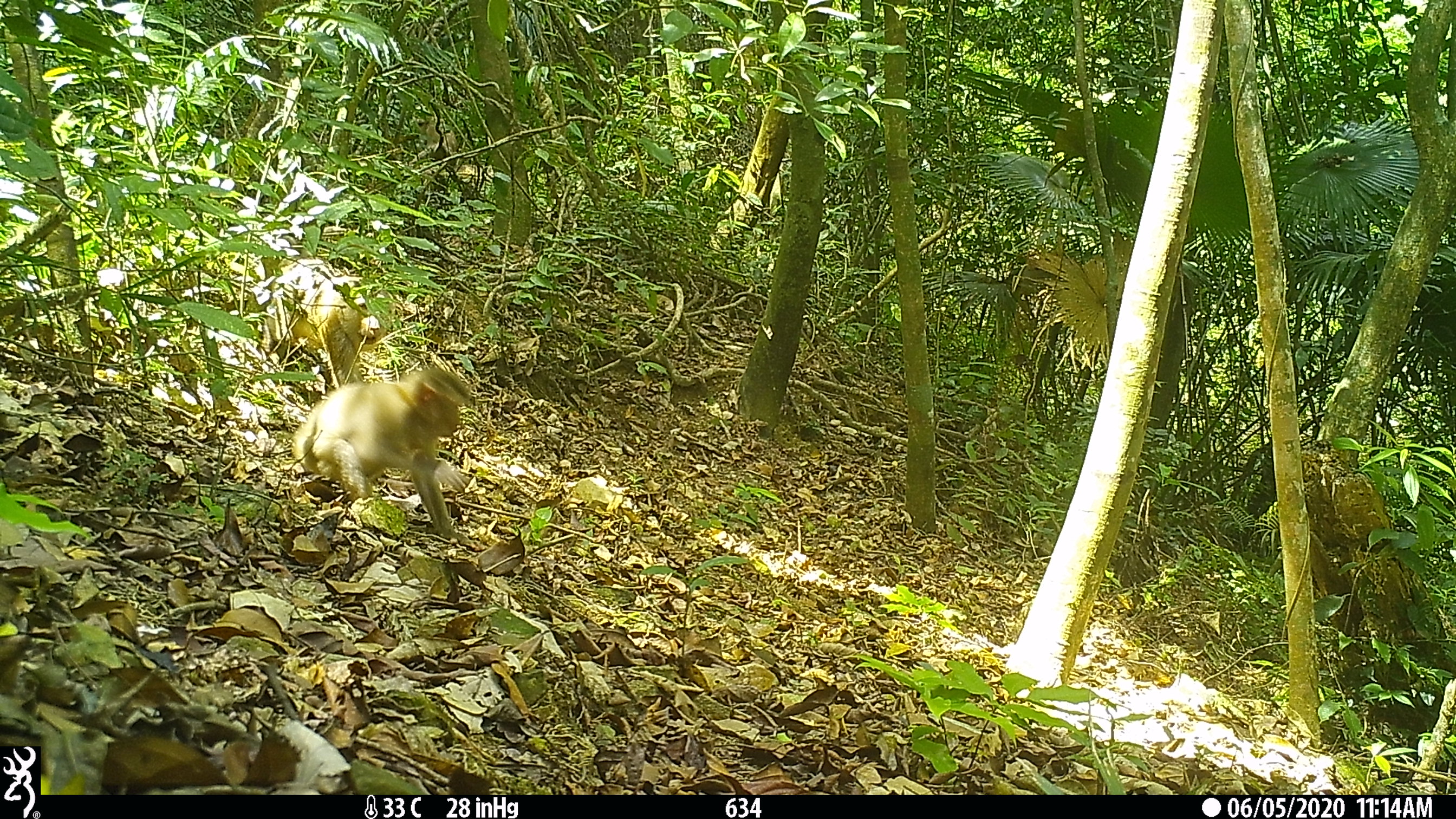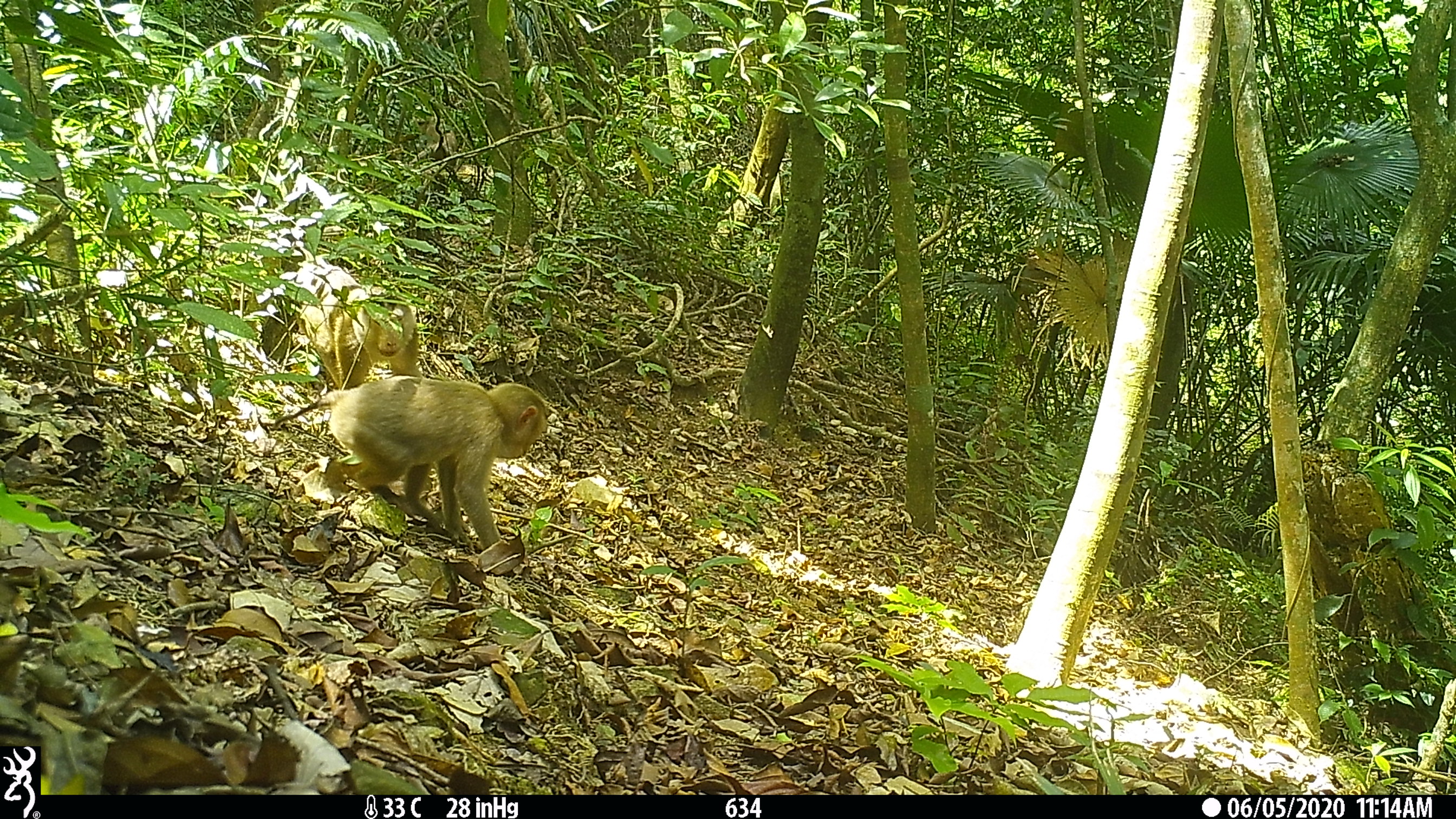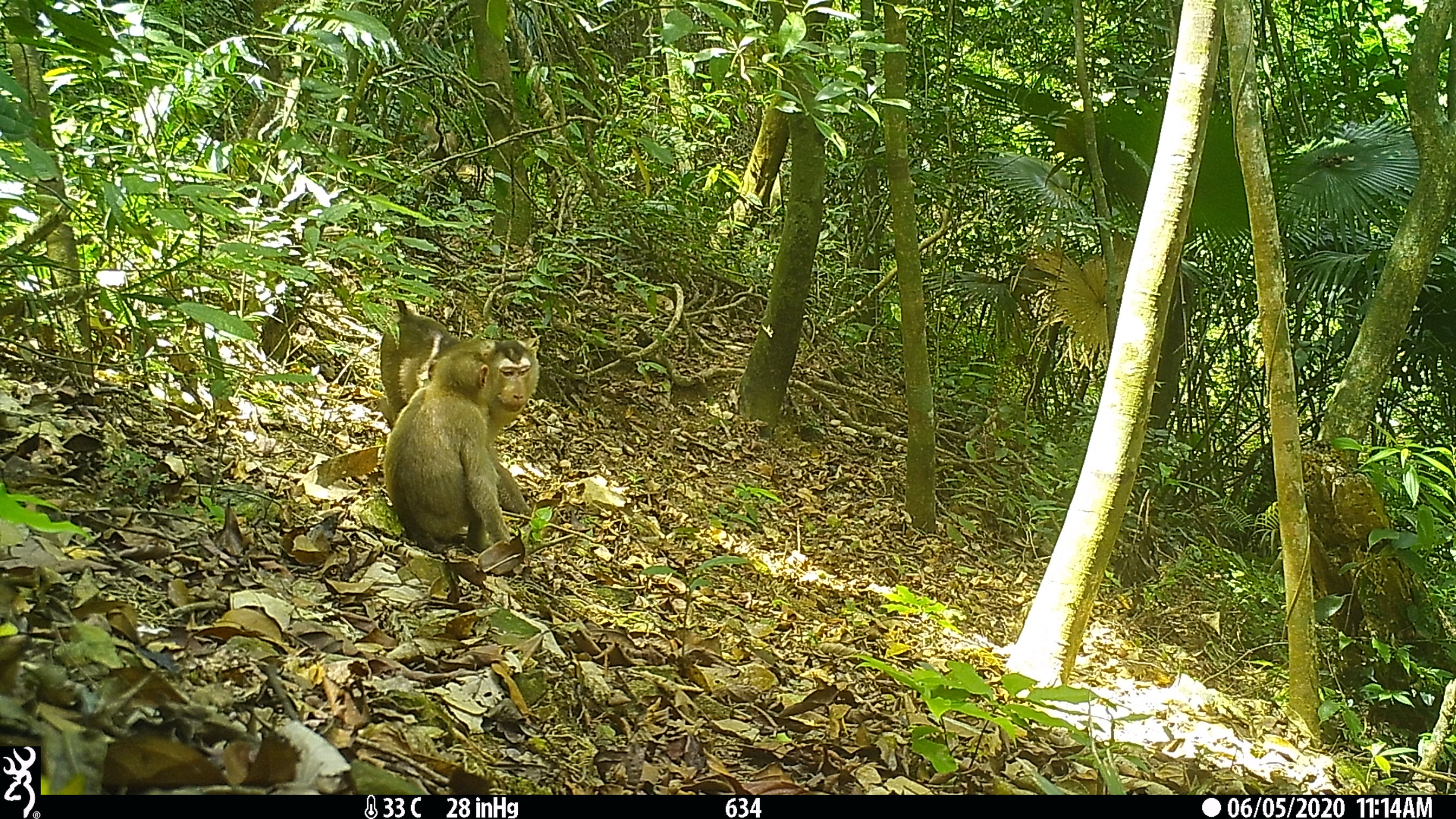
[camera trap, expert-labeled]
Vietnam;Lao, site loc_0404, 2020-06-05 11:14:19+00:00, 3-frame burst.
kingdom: Animalia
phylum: Chordata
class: Mammalia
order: Primates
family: Cercopithecidae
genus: Macaca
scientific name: Macaca nemestrina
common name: pig-tailed macaque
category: pig tailed macaque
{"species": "pig tailed macaque (pig-tailed macaque) (Macaca nemestrina)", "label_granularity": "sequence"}